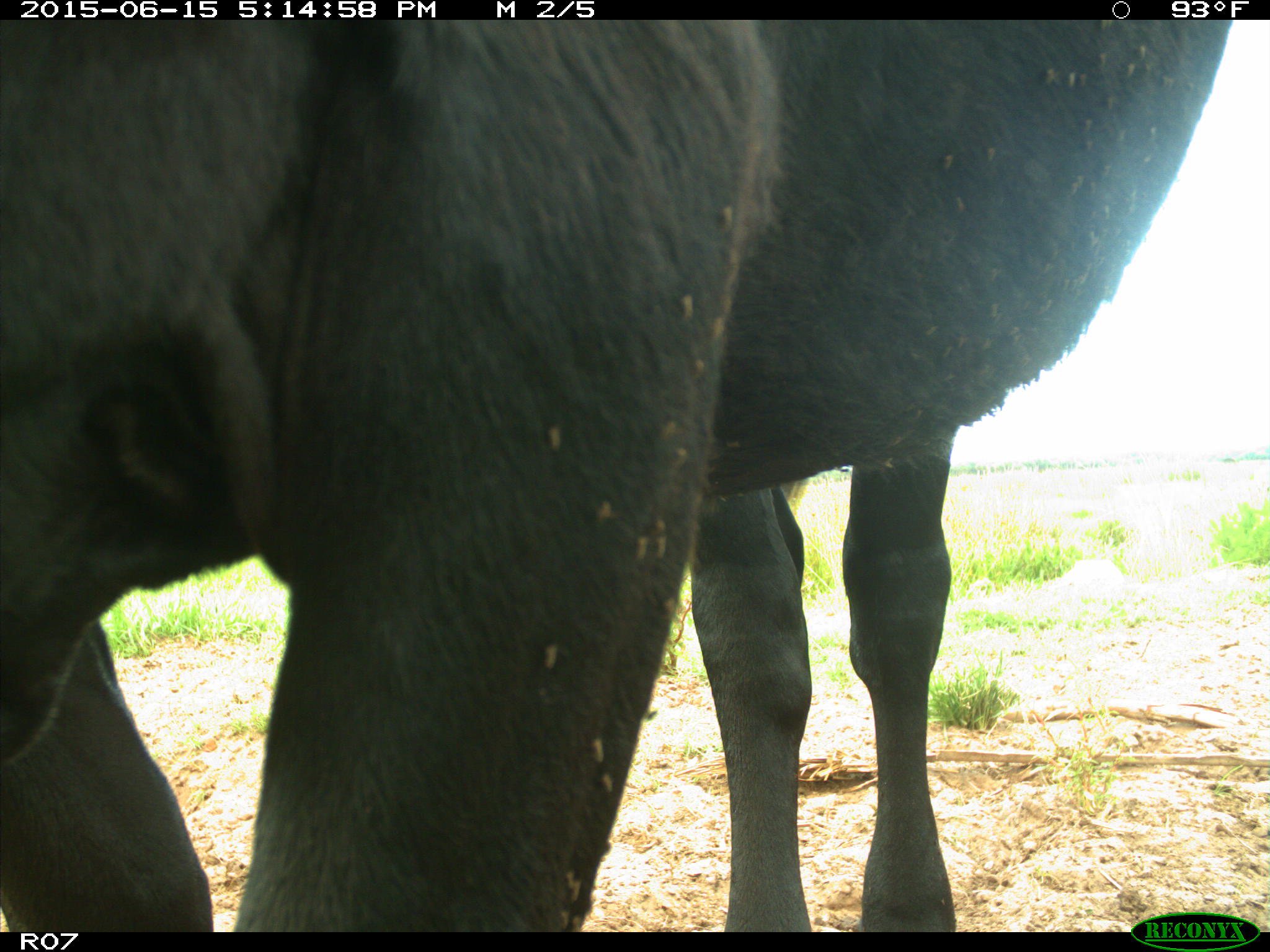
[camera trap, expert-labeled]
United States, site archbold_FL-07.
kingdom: Animalia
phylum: Chordata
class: Mammalia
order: Artiodactyla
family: Bovidae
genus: Bos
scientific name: Bos taurus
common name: domestic cow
Bos taurus (domestic cow).